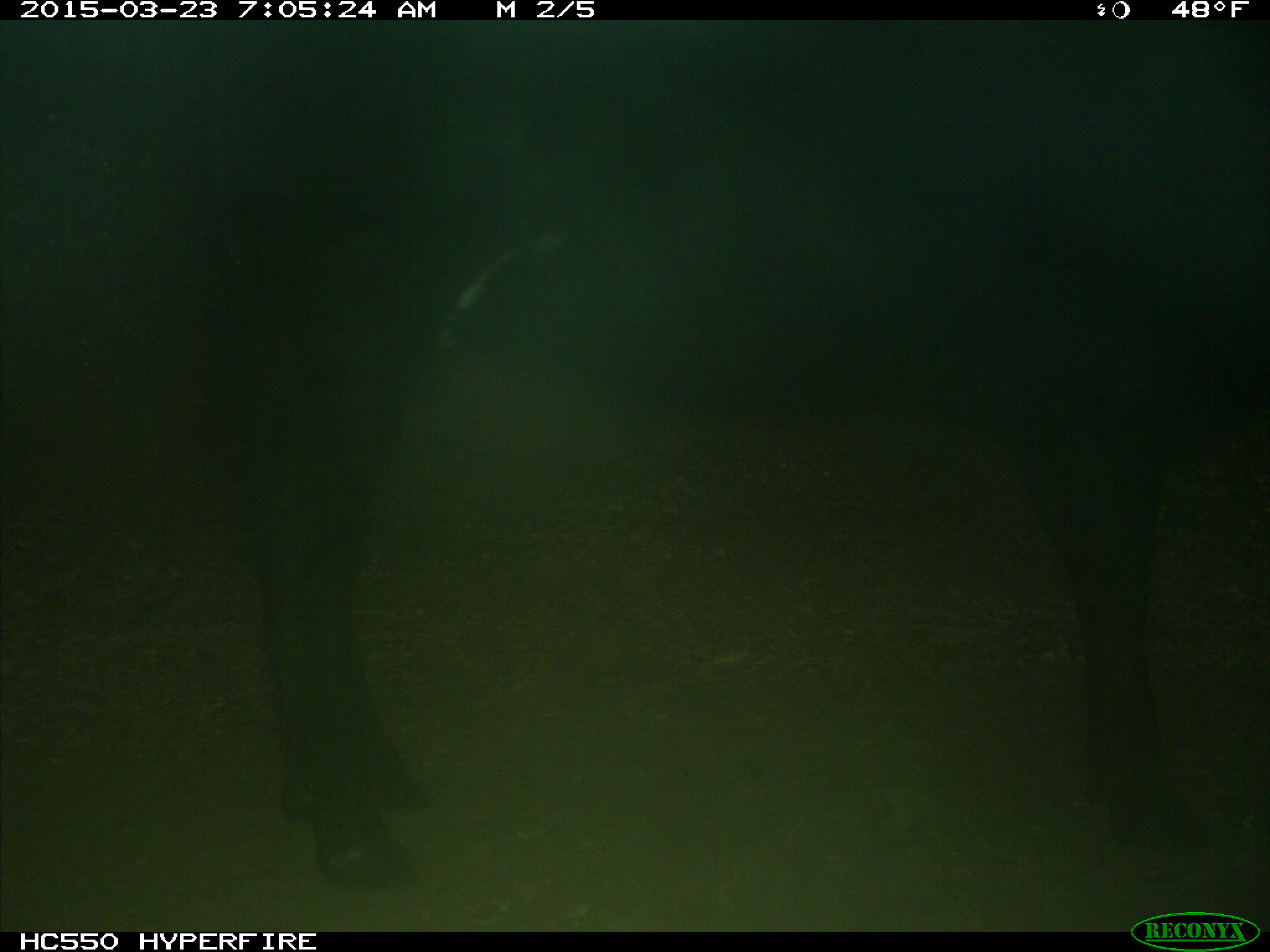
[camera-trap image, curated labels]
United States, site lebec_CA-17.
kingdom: Animalia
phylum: Chordata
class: Mammalia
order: Artiodactyla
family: Bovidae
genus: Bos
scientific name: Bos taurus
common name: domestic cow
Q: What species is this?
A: Bos taurus (domestic cow).